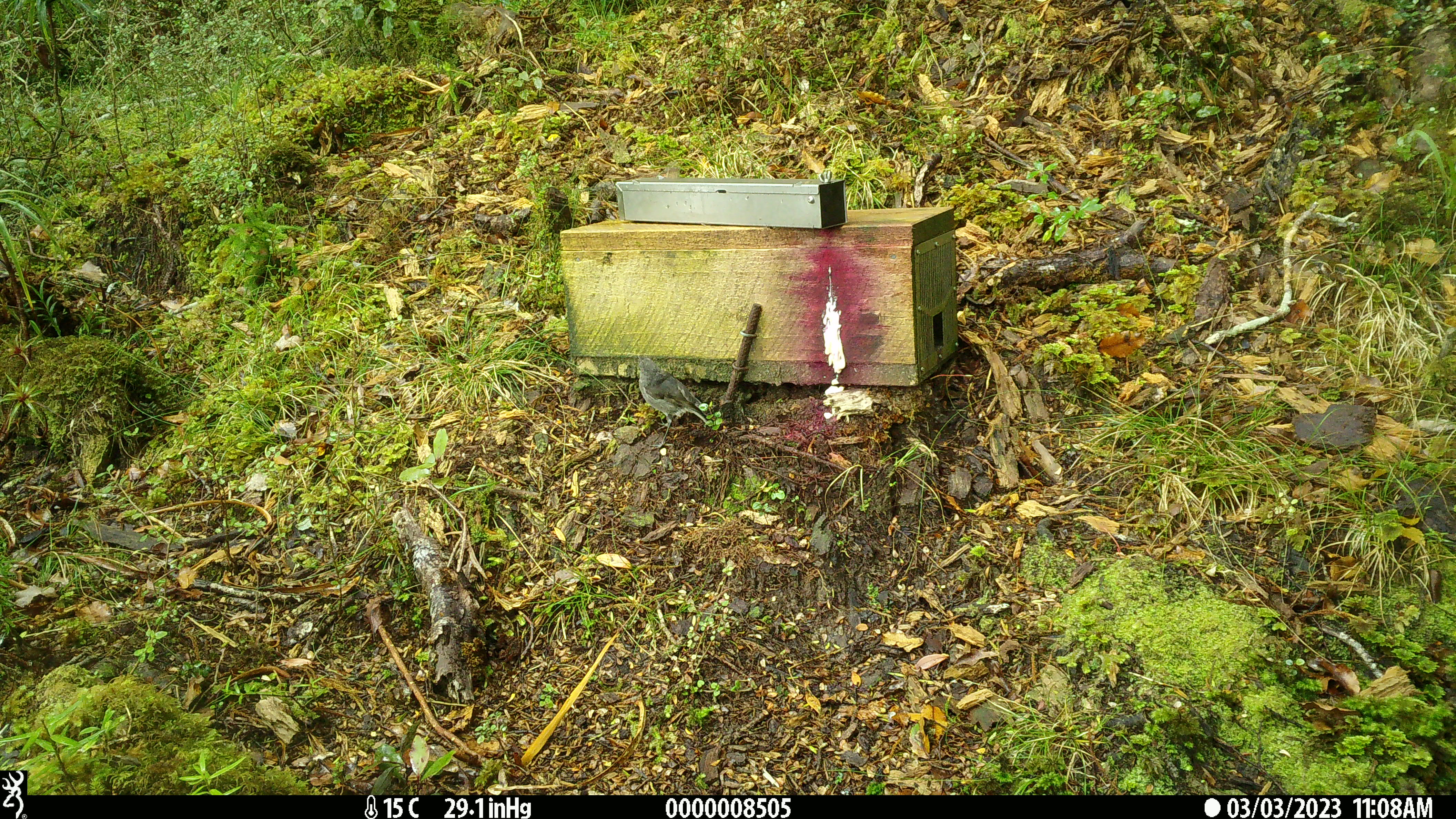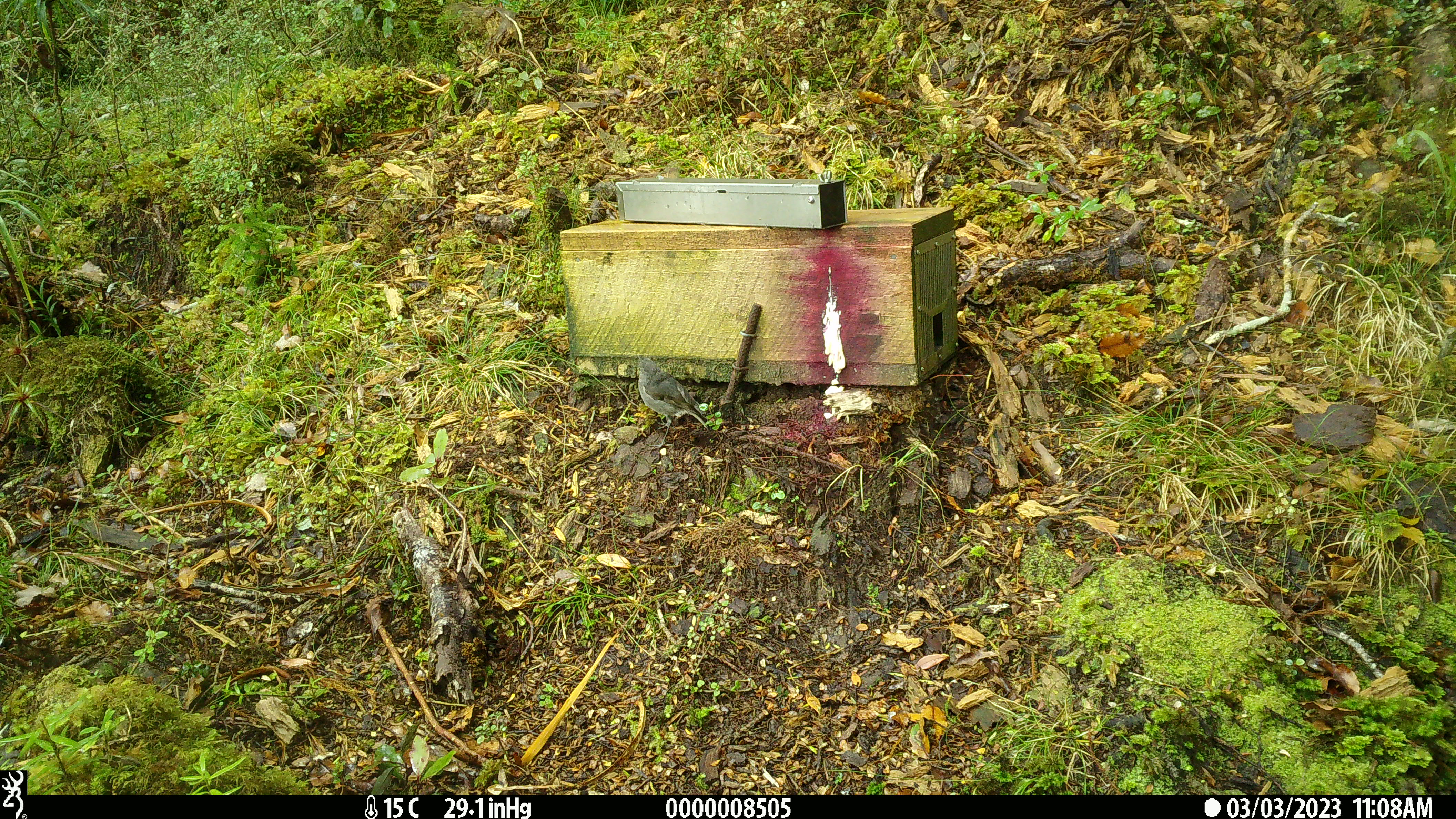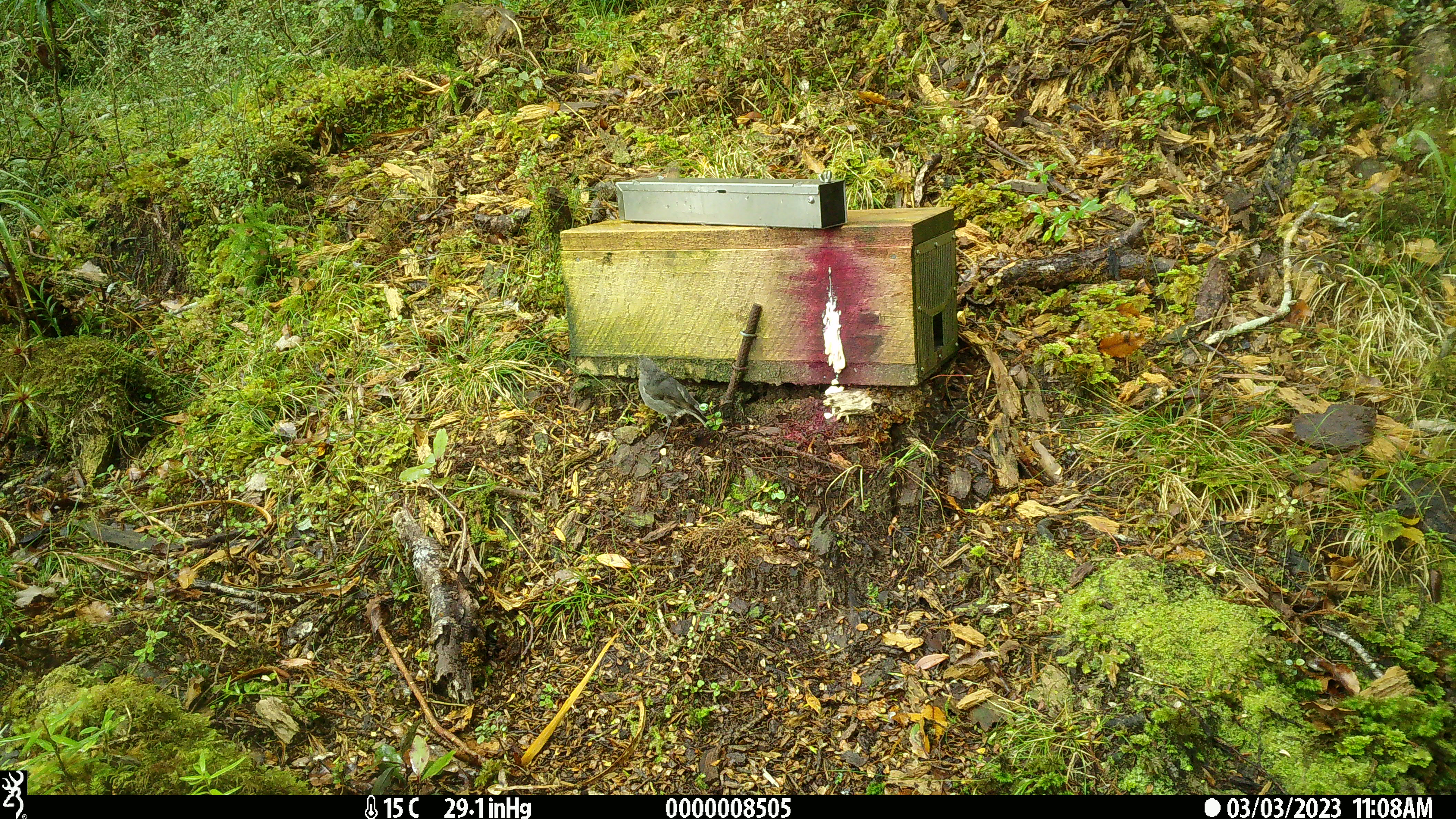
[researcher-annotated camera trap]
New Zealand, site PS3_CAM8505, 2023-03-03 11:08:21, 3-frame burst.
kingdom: Animalia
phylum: Chordata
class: Aves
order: Passeriformes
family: Petroicidae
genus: Petroica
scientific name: Petroica australis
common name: new zealand robin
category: robin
Robin (new zealand robin) (Petroica australis).